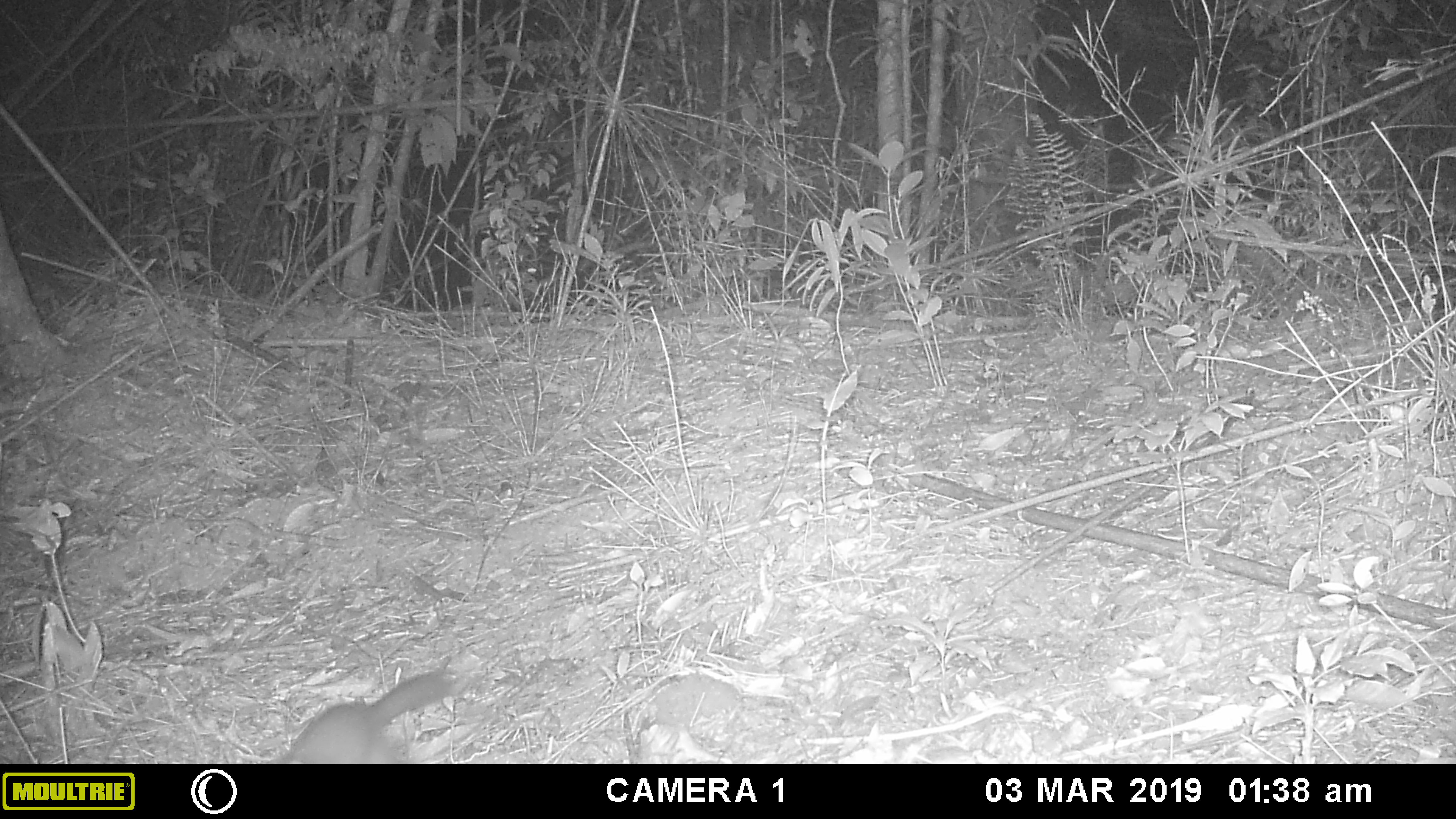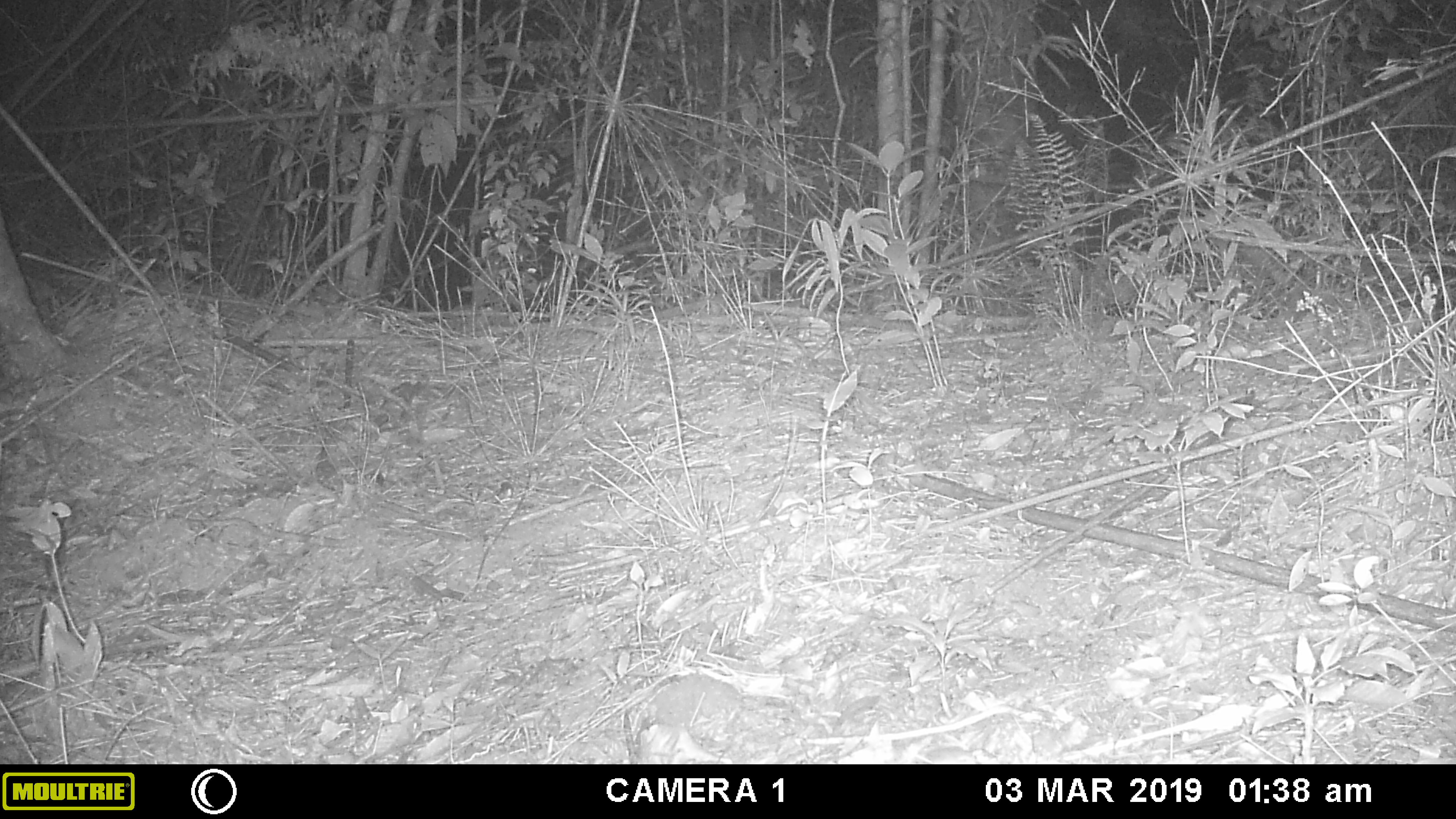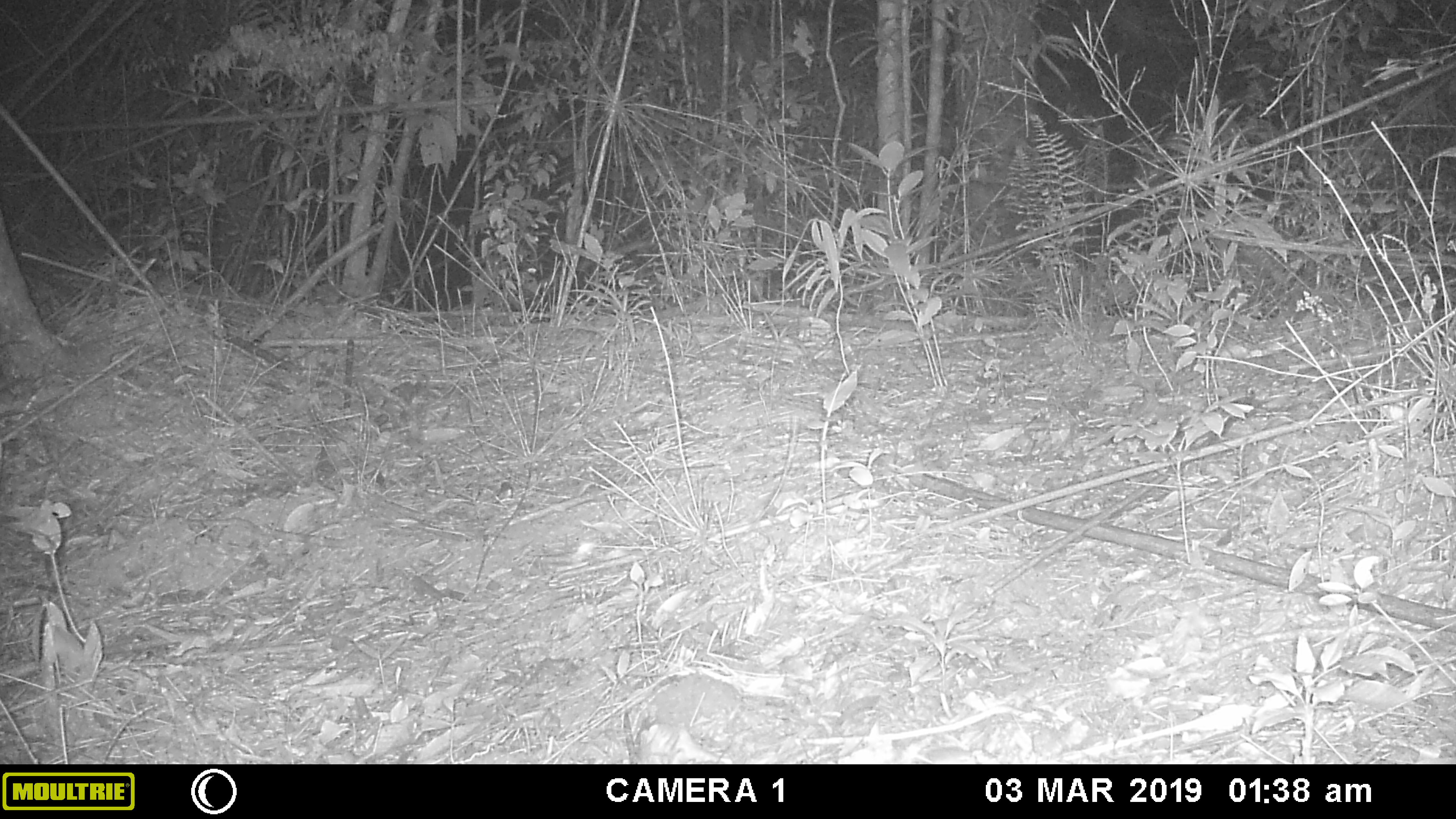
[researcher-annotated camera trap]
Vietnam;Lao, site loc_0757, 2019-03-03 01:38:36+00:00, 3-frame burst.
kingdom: Animalia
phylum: Chordata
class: Mammalia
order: Carnivora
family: Mustelidae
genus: Melogale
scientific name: Melogale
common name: ferret badger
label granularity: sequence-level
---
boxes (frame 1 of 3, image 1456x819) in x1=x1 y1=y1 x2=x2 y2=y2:
ferret badger: x1=257 y1=667 x2=460 y2=764